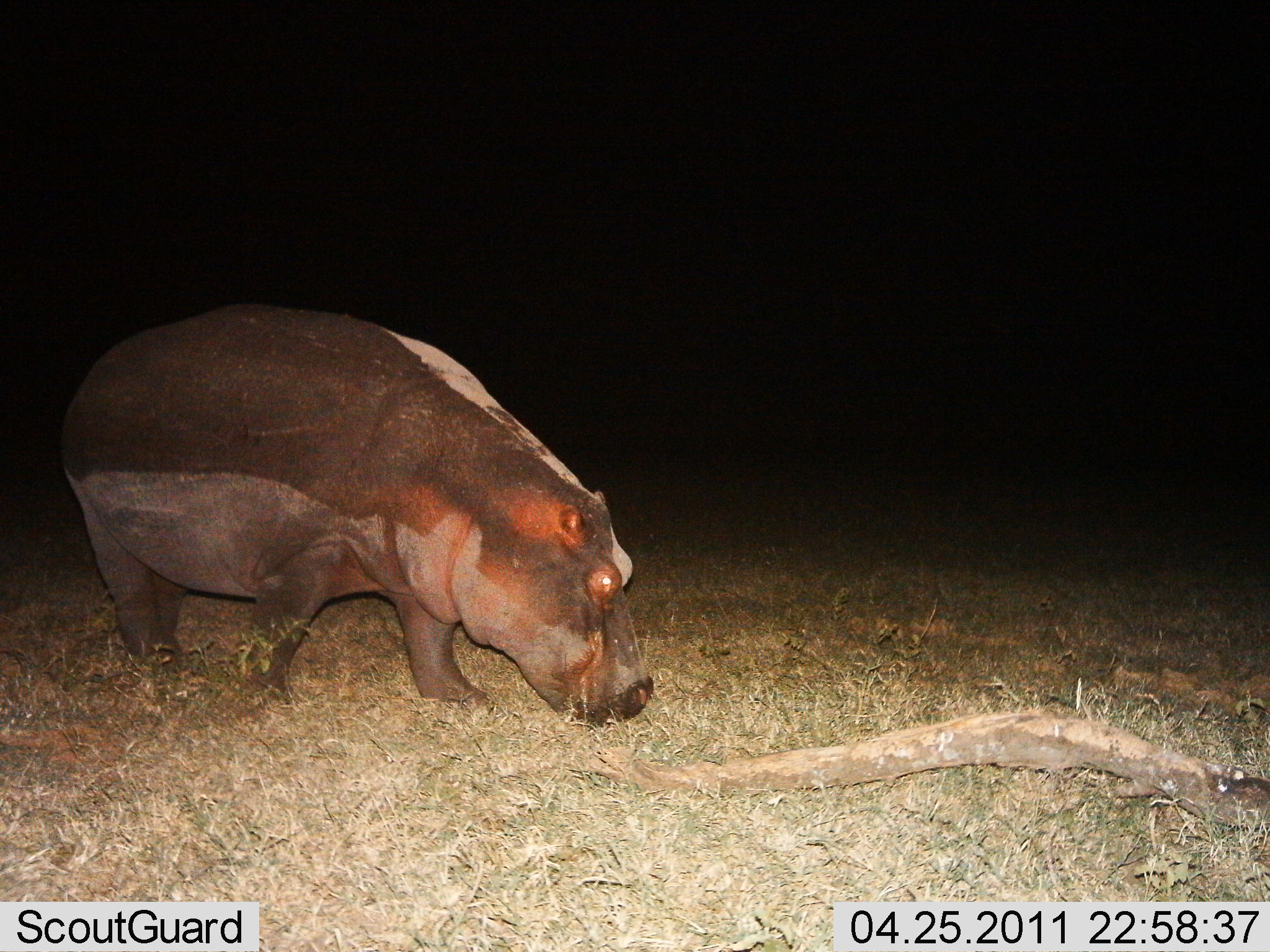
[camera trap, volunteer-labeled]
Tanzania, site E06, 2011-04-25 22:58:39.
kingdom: Animalia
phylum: Chordata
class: Mammalia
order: Artiodactyla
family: Hippopotamidae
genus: Hippopotamus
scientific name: Hippopotamus amphibius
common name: hippopotamus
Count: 1.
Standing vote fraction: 31%.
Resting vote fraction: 0%.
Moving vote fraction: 8%.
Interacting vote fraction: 0%.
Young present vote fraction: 0%.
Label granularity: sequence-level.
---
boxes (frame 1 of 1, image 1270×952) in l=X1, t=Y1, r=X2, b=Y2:
animal: l=58, t=302, r=655, b=730